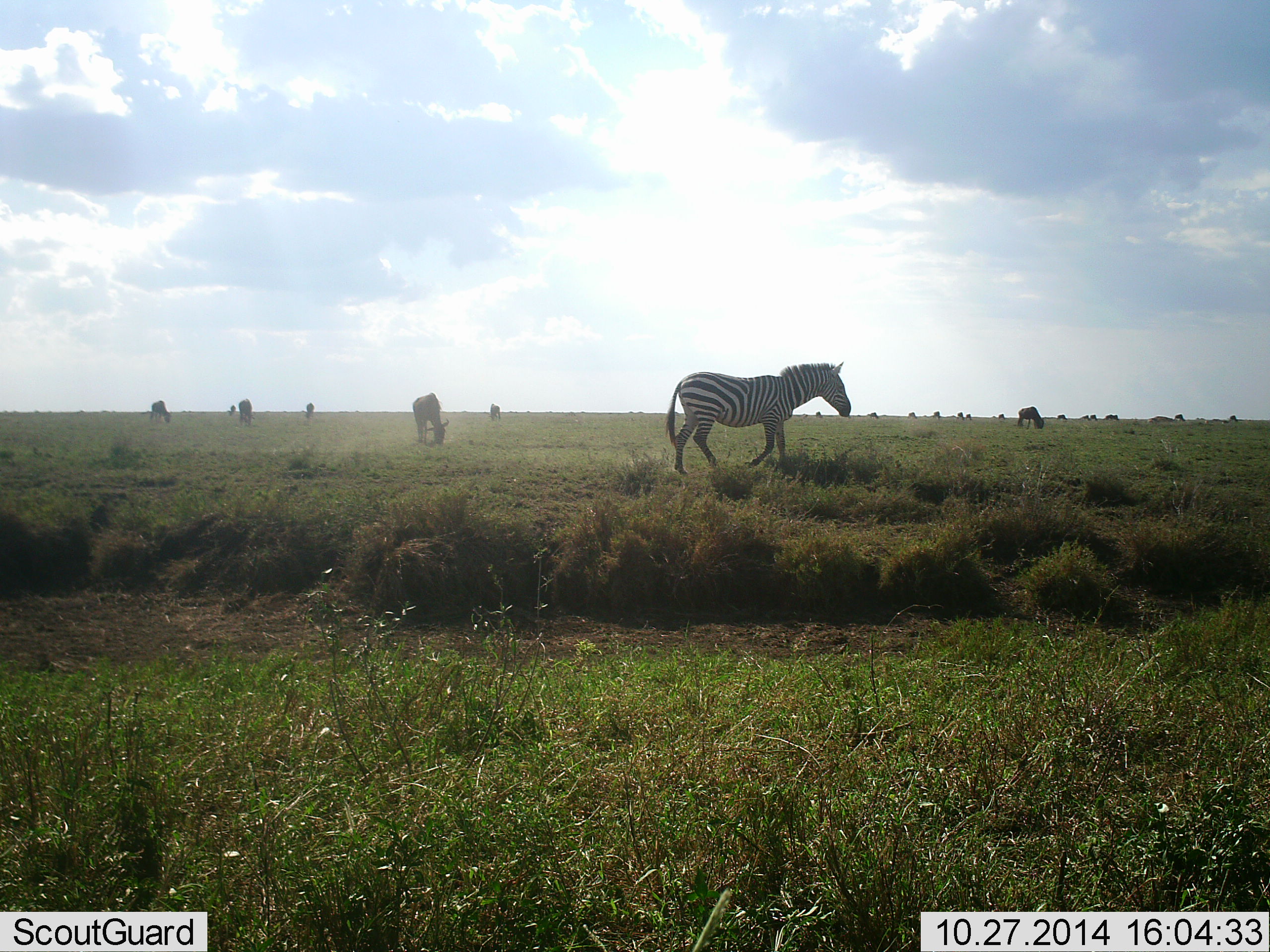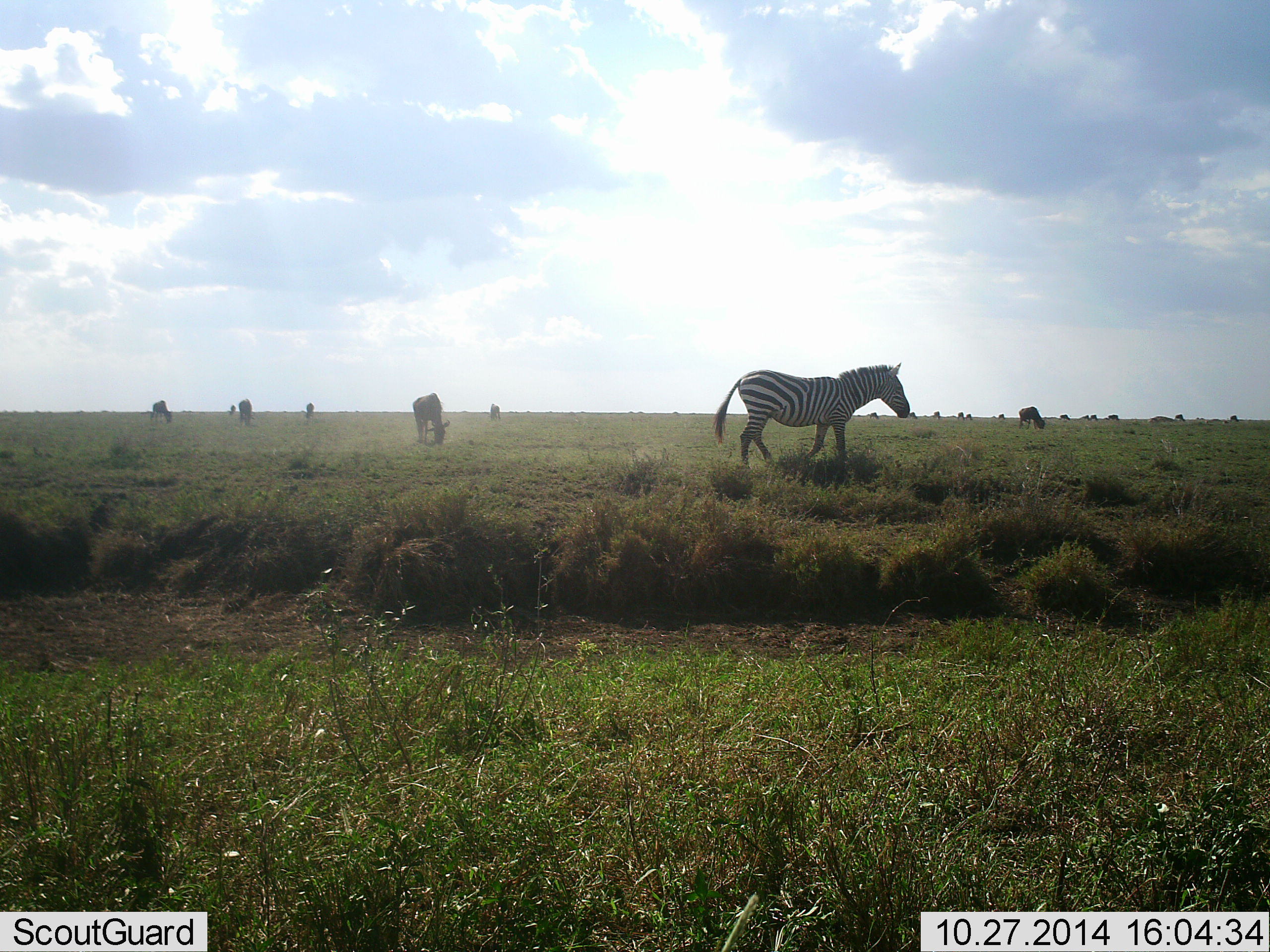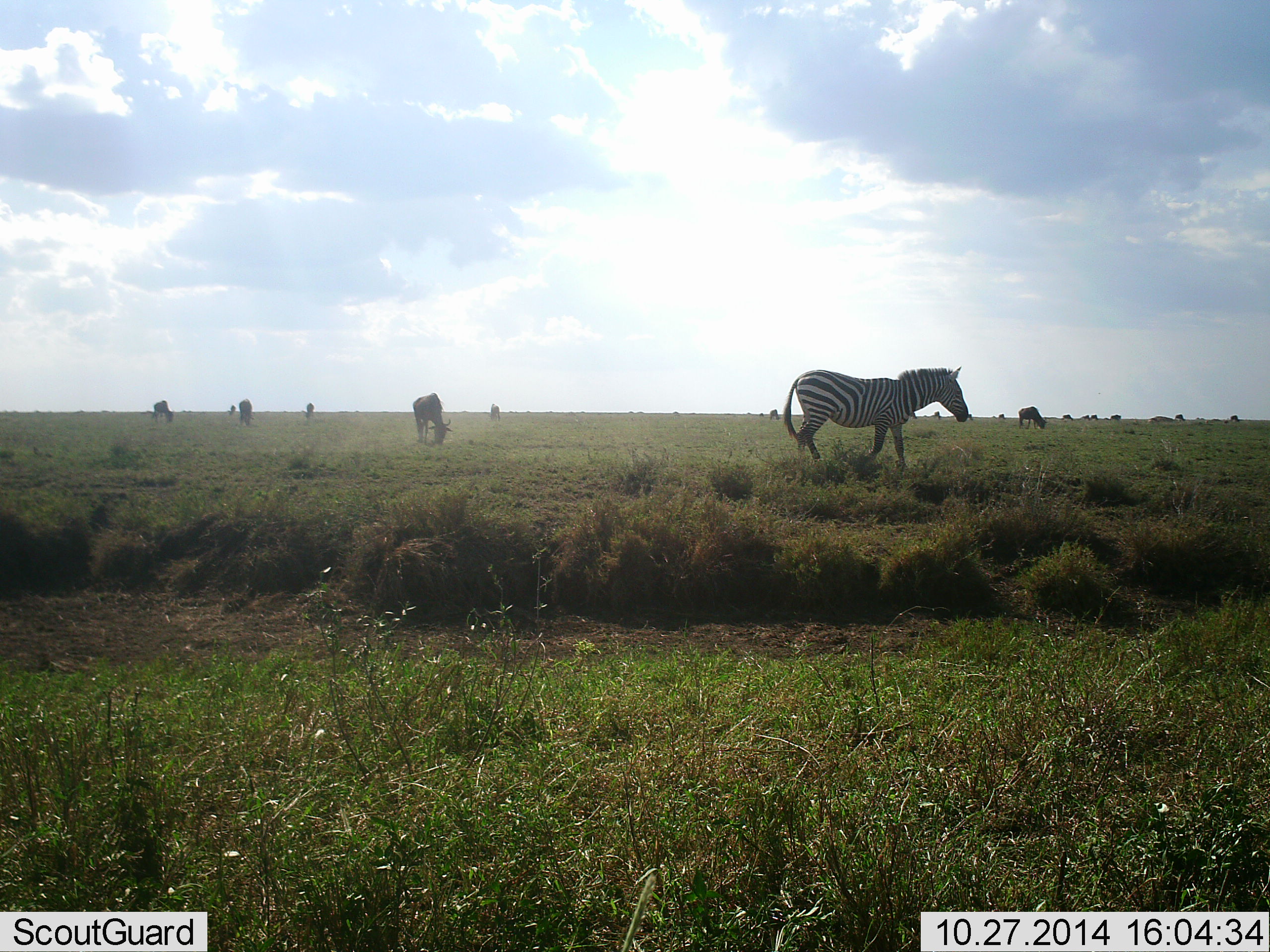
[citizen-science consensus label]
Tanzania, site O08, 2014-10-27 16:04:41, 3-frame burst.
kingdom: Animalia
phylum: Chordata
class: Mammalia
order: Perissodactyla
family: Equidae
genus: Equus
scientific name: Equus quagga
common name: plains zebra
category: zebra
Zebra (plains zebra) (Equus quagga), count 5. Behavior (volunteer vote fractions): standing 33%, resting 17%, moving 94%, interacting 6%. Young present (vote fraction): 0%. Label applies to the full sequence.